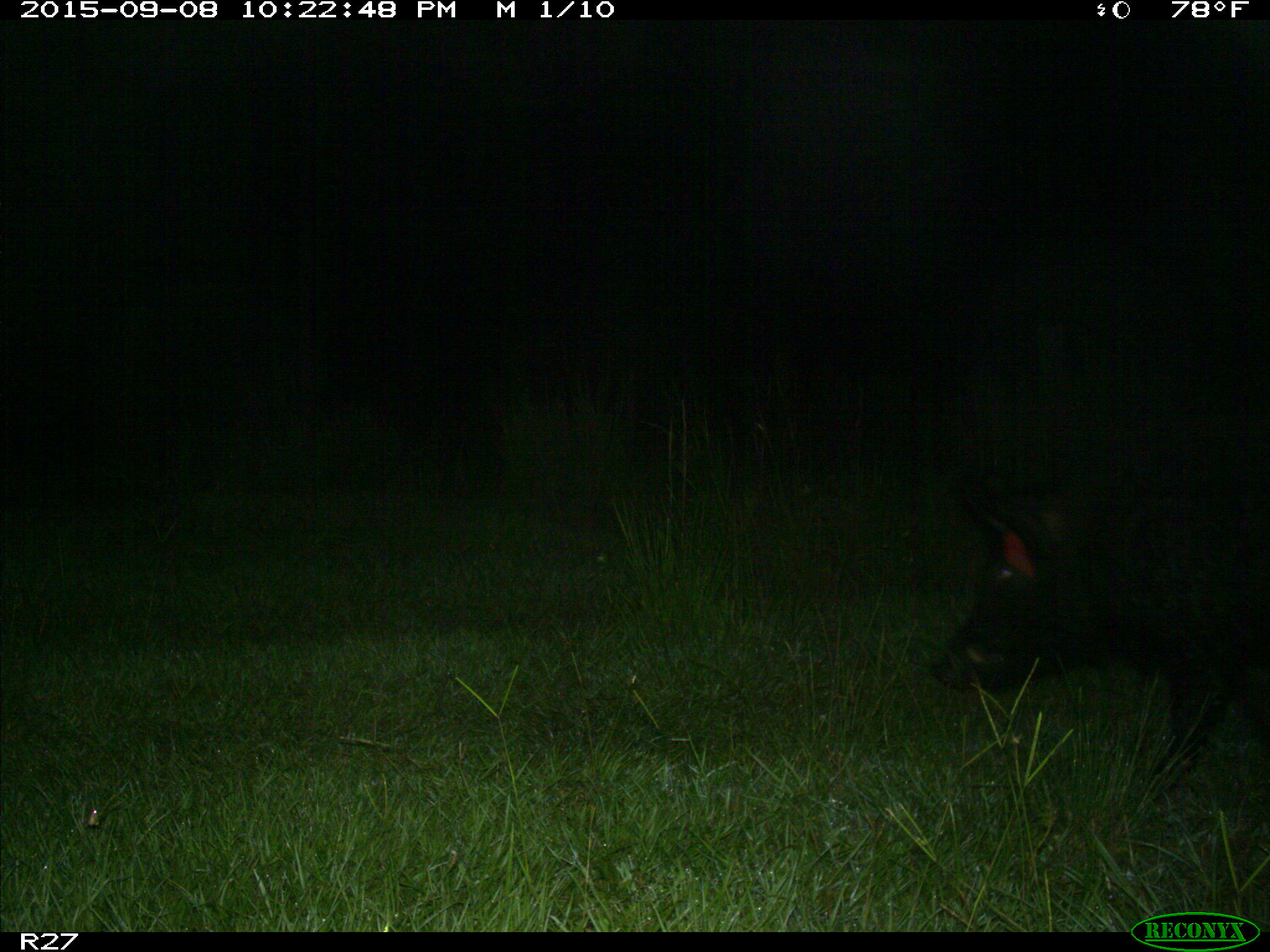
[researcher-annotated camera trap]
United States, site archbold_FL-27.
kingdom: Animalia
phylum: Chordata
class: Mammalia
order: Artiodactyla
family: Suidae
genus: Sus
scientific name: Sus scrofa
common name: wild boar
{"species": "Sus scrofa (wild boar)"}